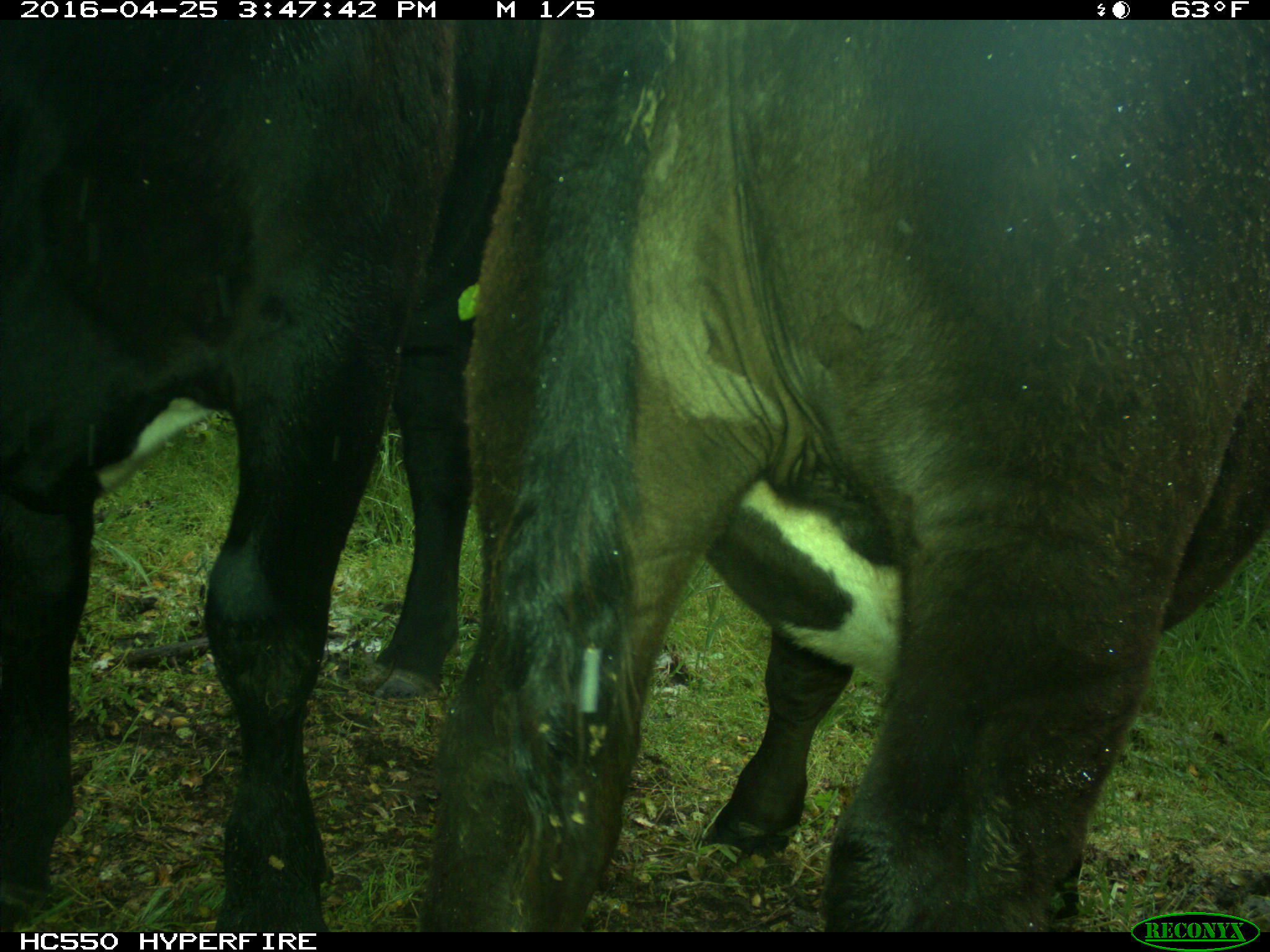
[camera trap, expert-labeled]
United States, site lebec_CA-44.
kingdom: Animalia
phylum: Chordata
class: Mammalia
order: Artiodactyla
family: Bovidae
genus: Bos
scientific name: Bos taurus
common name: domestic cow